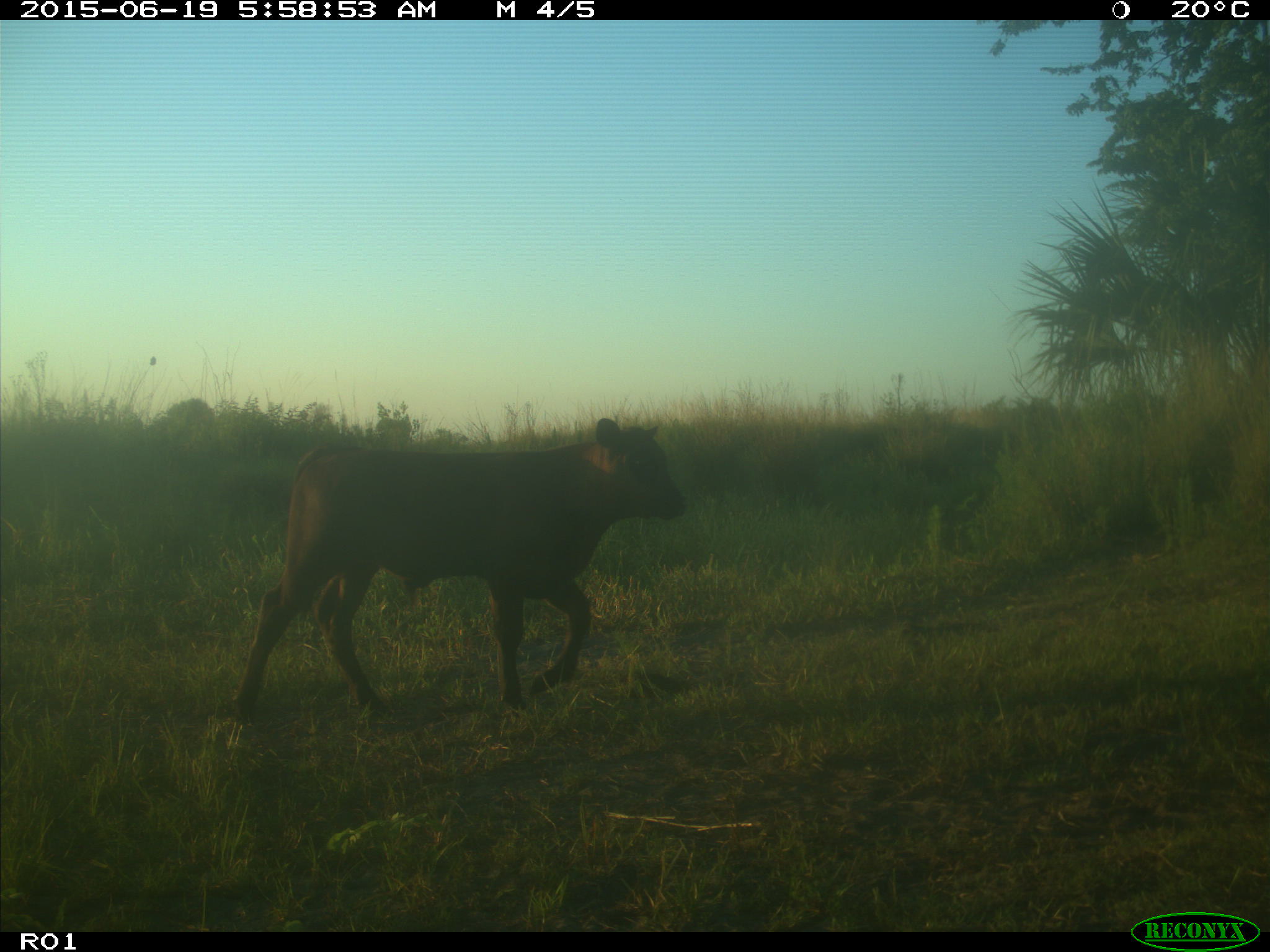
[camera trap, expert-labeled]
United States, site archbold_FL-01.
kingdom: Animalia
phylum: Chordata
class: Mammalia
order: Artiodactyla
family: Bovidae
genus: Bos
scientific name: Bos taurus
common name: domestic cow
Bos taurus (domestic cow).